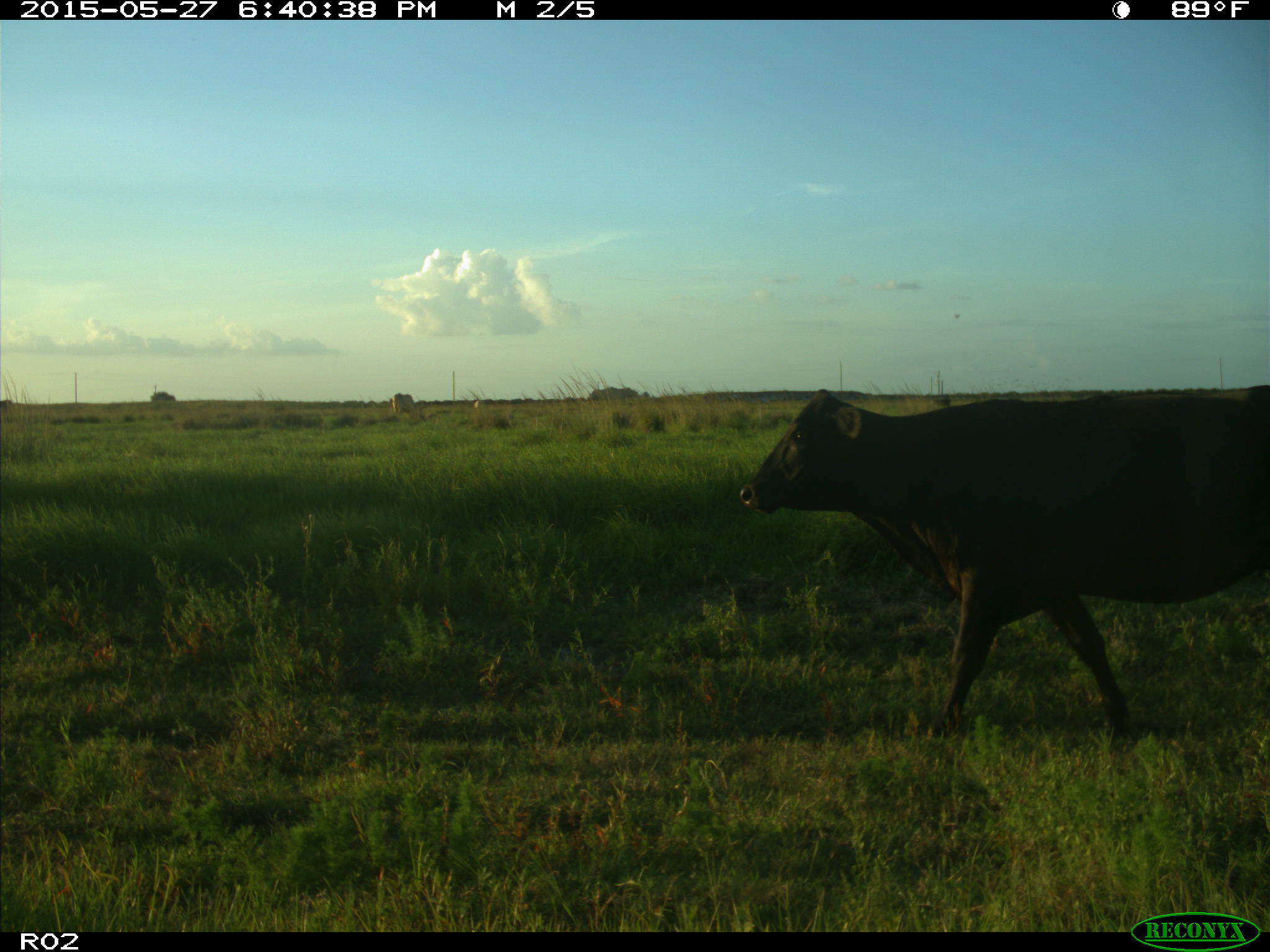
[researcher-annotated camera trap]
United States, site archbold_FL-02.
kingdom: Animalia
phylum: Chordata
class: Mammalia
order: Artiodactyla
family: Bovidae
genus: Bos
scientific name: Bos taurus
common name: domestic cow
Bos taurus (domestic cow).